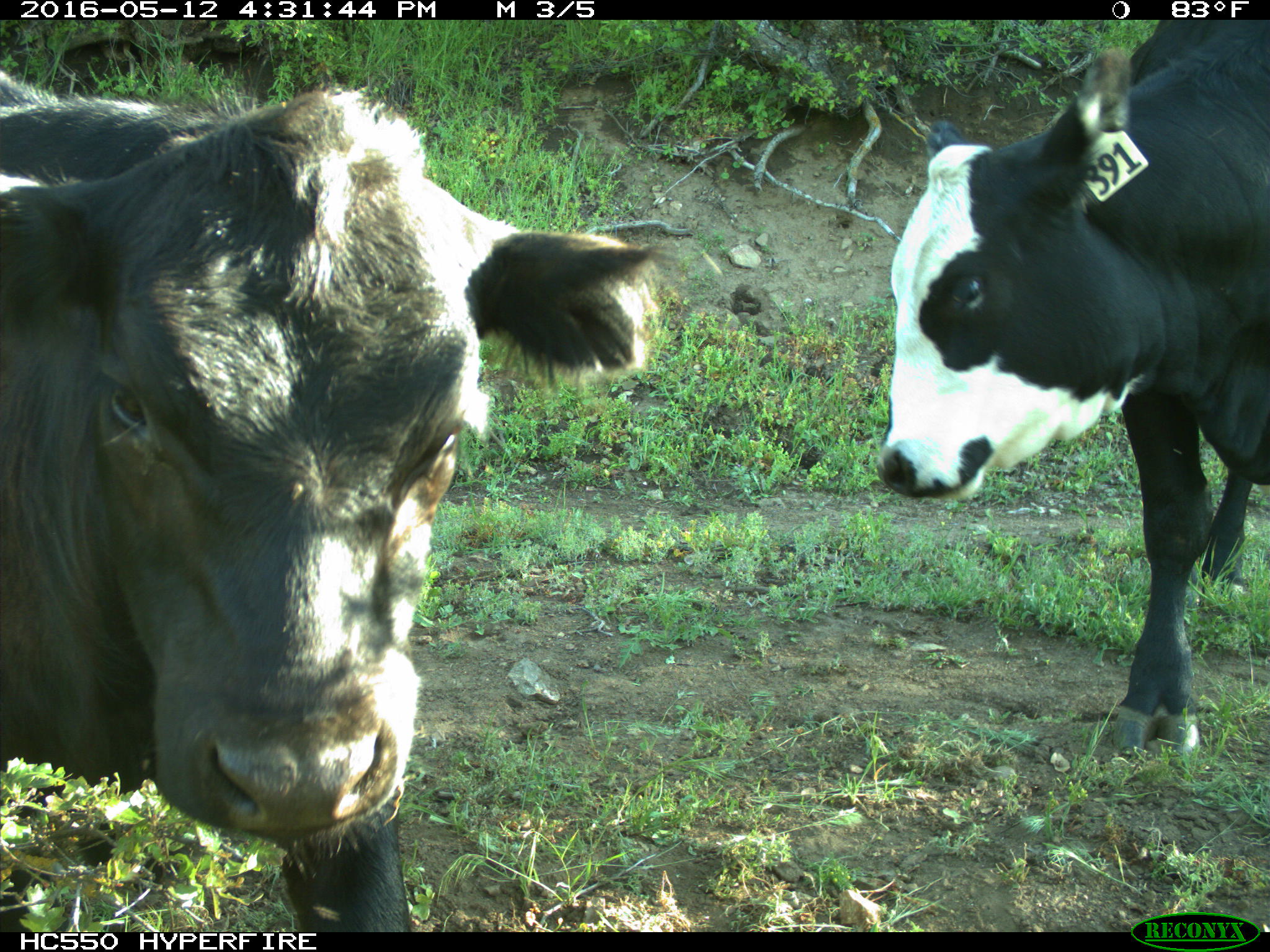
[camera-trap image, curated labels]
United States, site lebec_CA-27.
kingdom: Animalia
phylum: Chordata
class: Mammalia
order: Artiodactyla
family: Bovidae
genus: Bos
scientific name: Bos taurus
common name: domestic cow